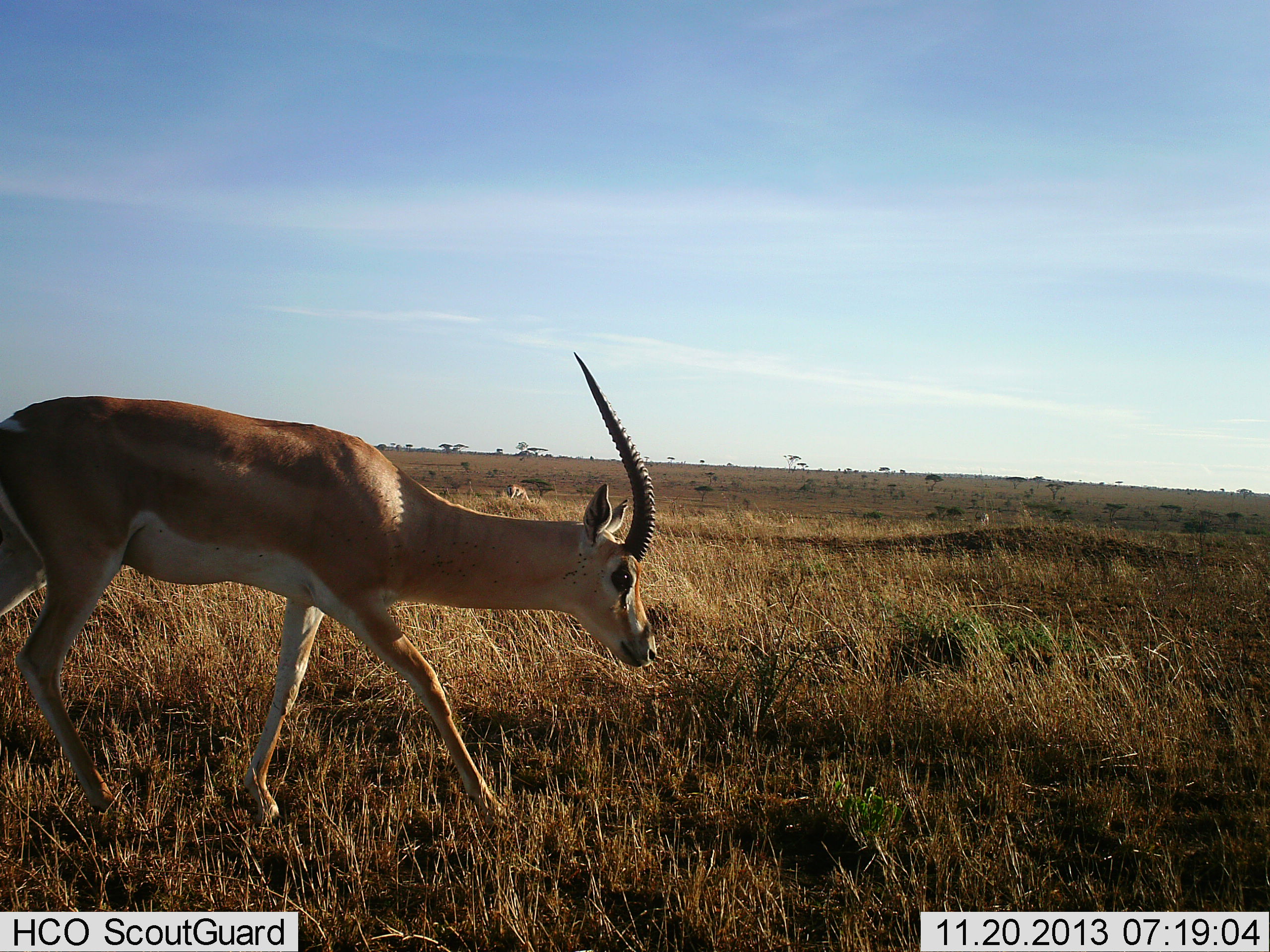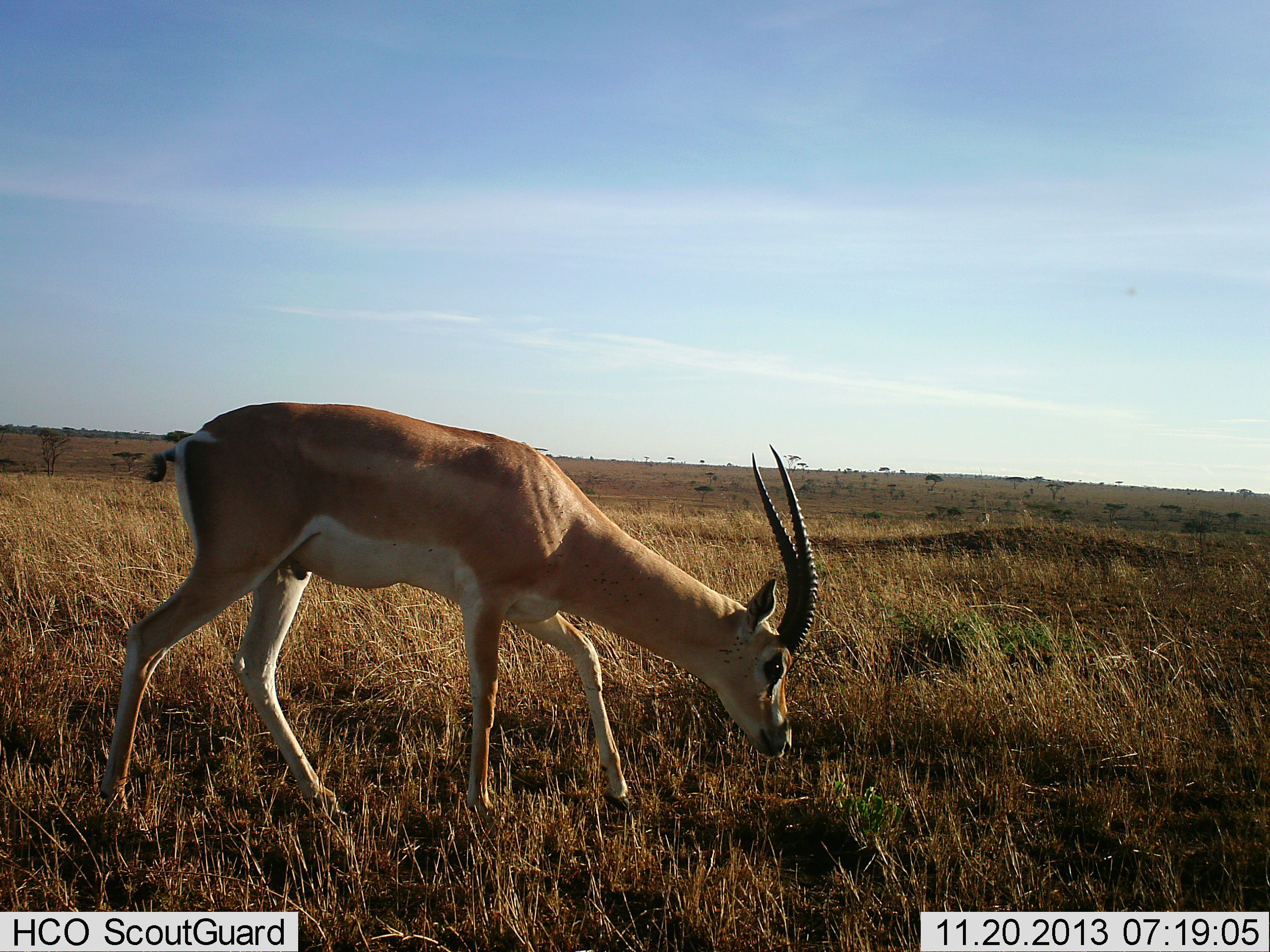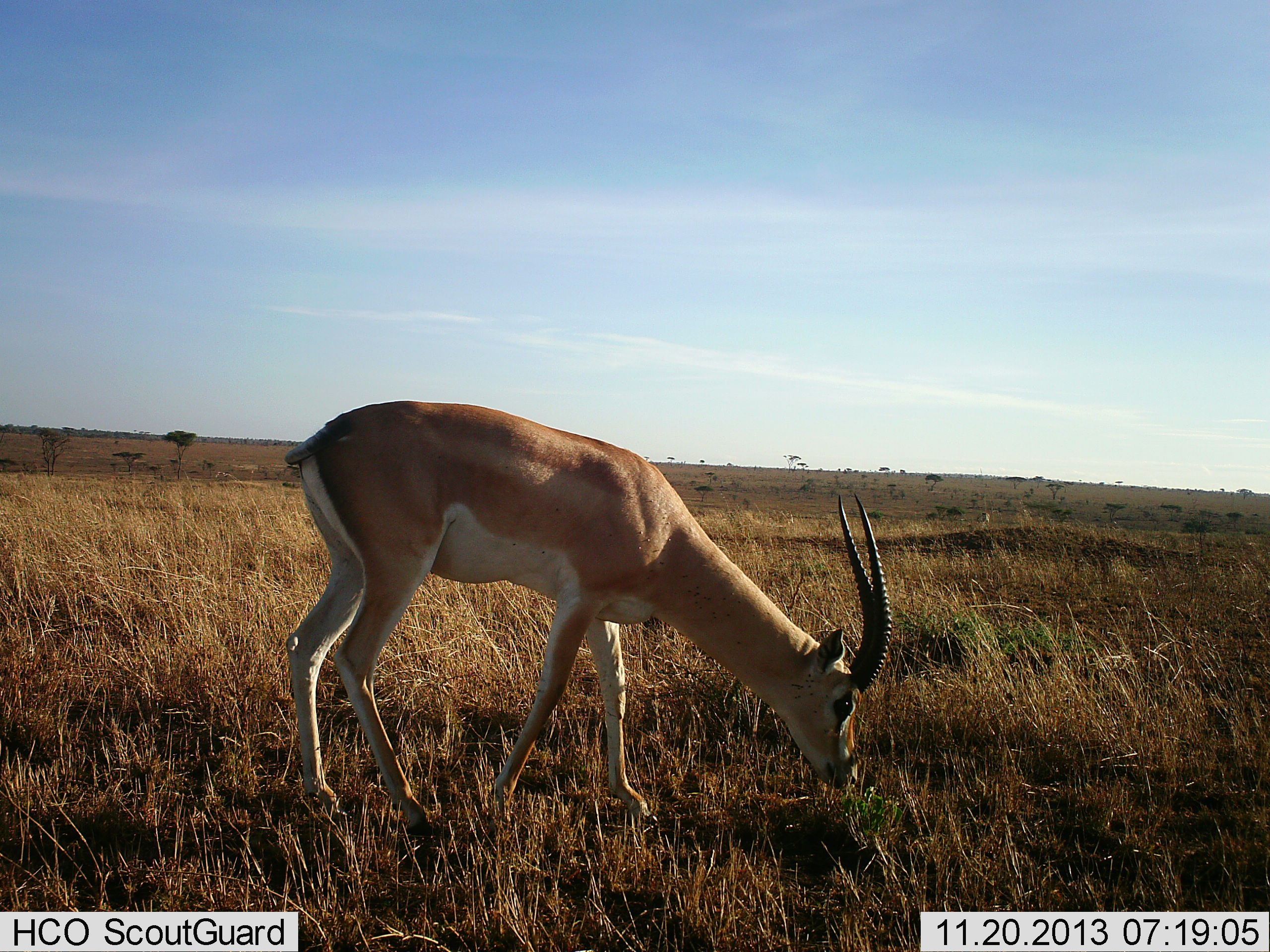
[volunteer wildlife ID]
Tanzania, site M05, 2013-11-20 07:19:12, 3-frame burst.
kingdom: Animalia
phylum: Chordata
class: Mammalia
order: Artiodactyla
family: Bovidae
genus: Nanger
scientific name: Nanger granti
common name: grant's gazelle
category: gazellegrants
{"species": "gazellegrants (grant's gazelle) (Nanger granti)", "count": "1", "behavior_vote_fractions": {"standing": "0%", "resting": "0%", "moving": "50%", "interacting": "0%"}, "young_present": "0%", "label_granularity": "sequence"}